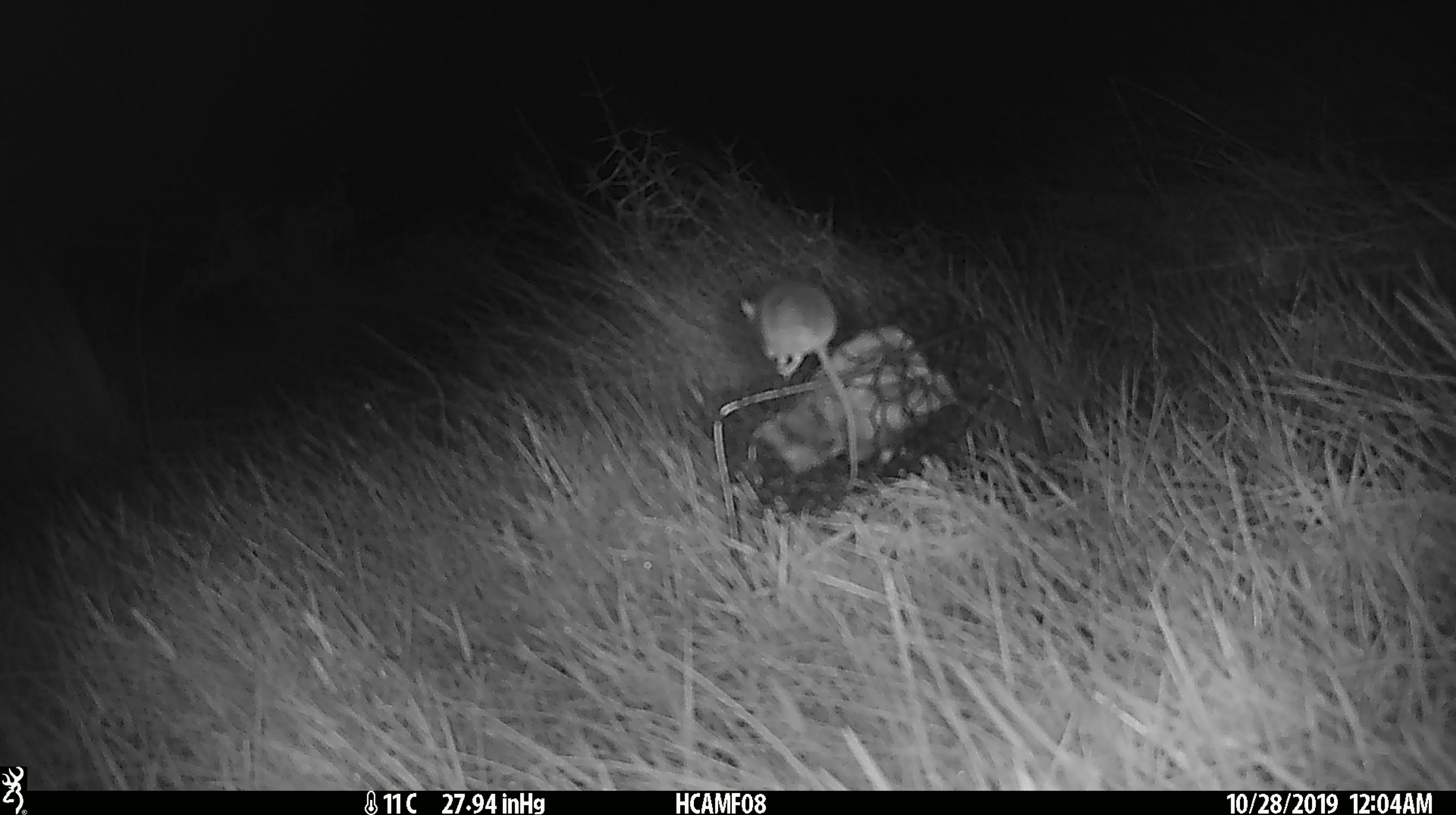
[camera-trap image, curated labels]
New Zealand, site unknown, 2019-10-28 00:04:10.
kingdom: Animalia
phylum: Chordata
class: Mammalia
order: Rodentia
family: Muridae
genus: Mus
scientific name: Mus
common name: mouse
Mouse (Mus).